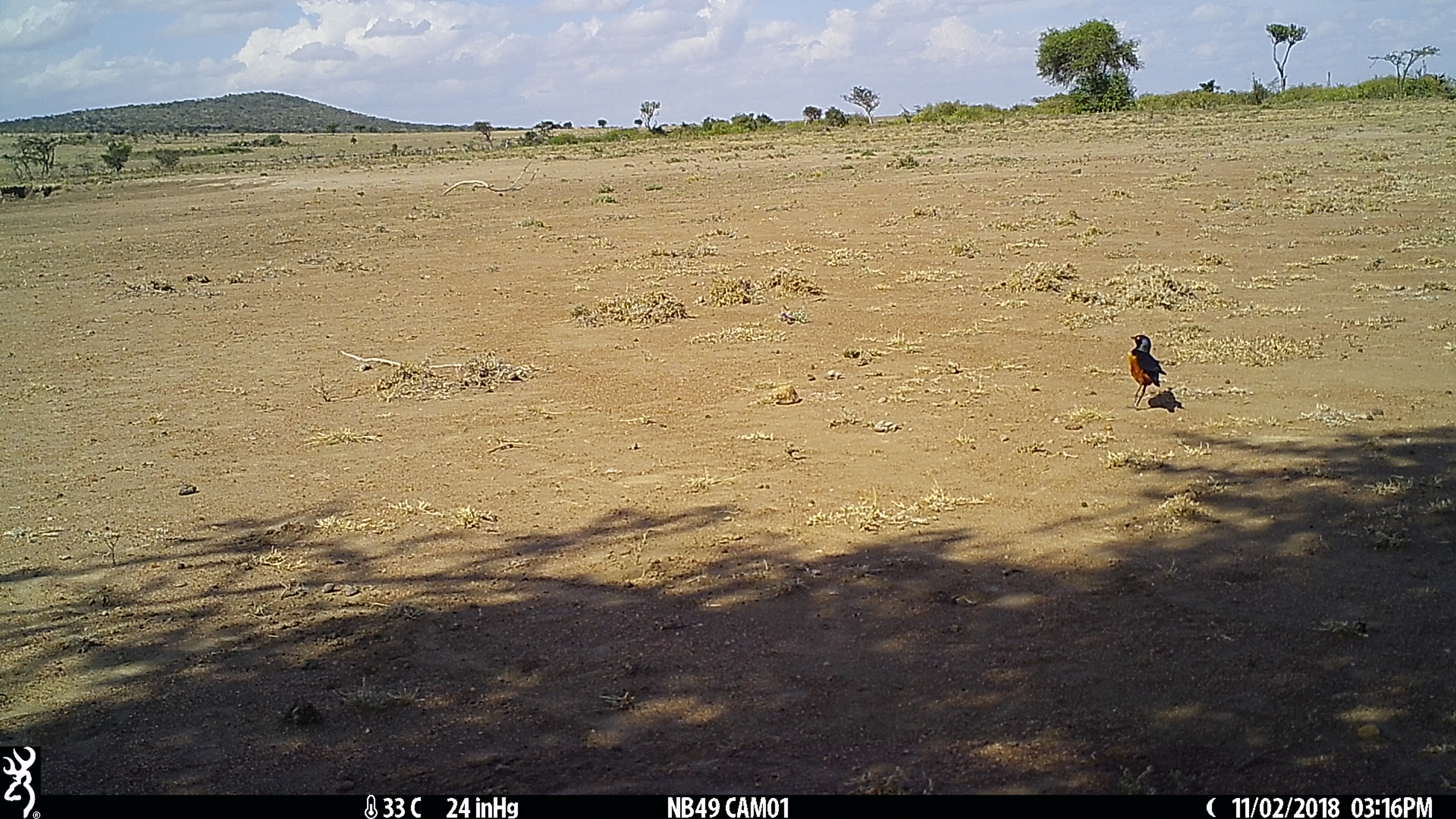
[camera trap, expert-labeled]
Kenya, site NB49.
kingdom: Animalia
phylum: Chordata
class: Aves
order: Passeriformes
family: Sturnidae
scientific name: Sturnidae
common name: starling